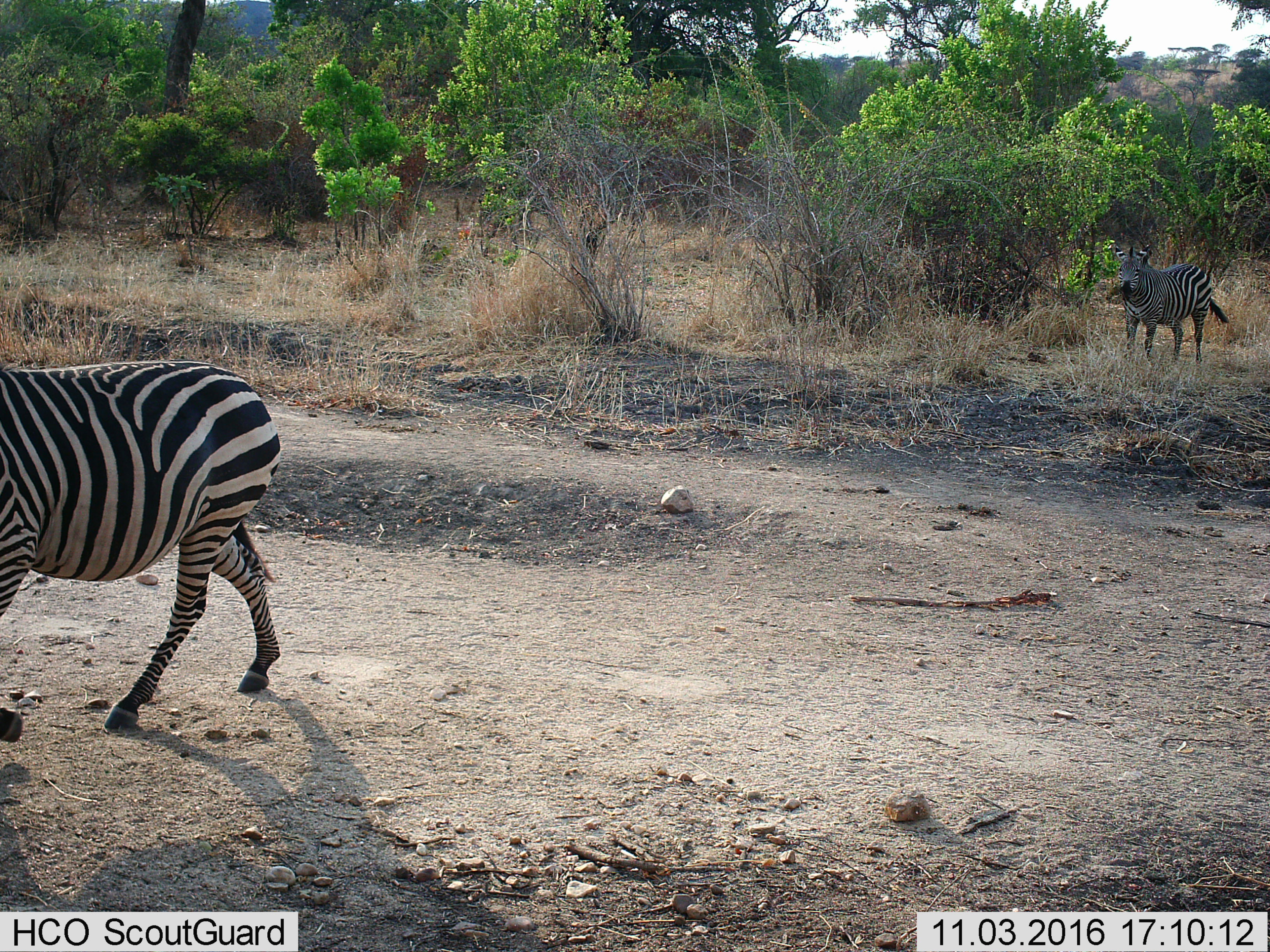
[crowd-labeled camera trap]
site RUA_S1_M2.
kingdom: Animalia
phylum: Chordata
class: Mammalia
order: Perissodactyla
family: Equidae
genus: Equus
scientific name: Equus quagga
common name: plains zebra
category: zebraplains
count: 2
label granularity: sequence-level